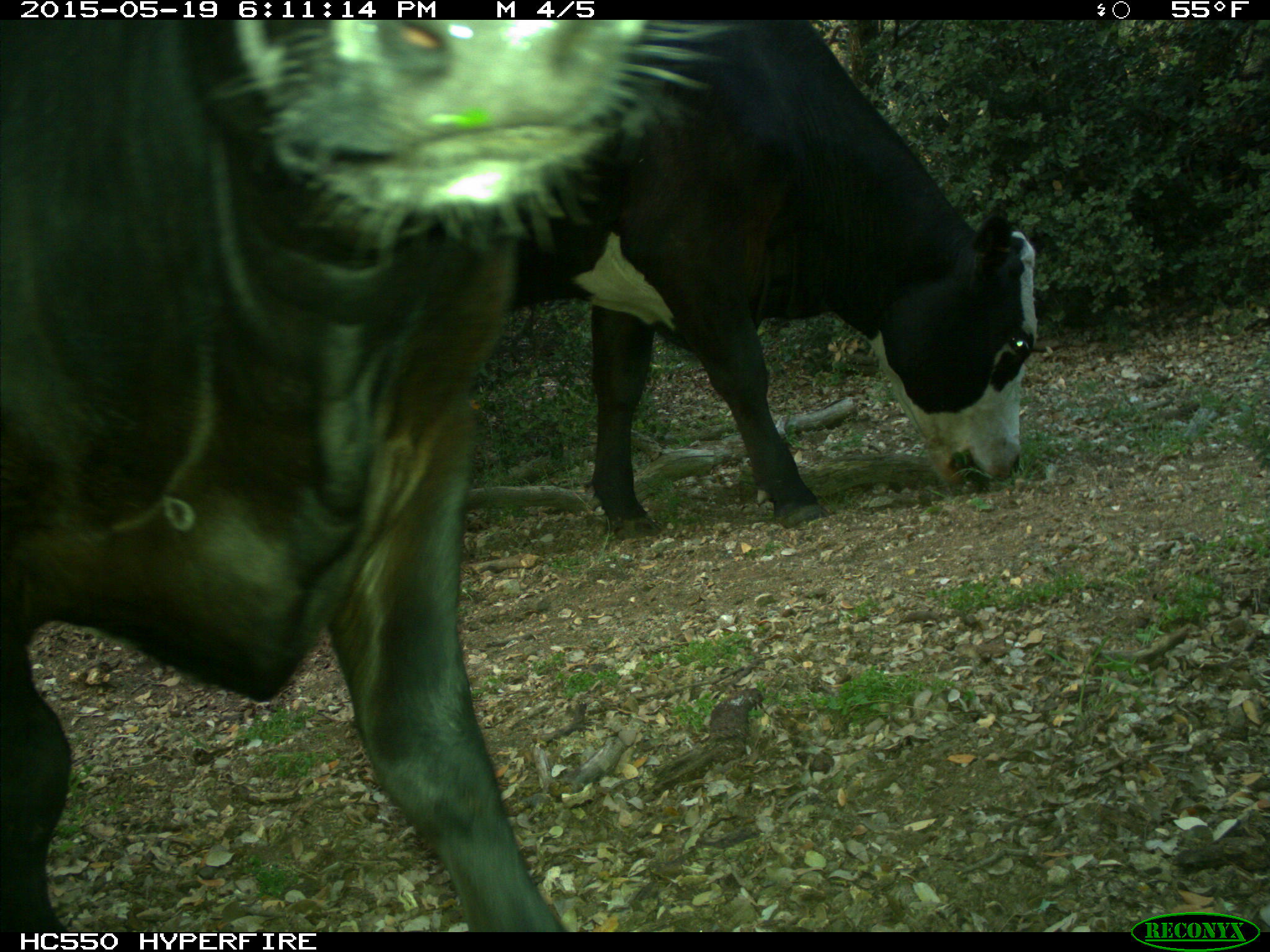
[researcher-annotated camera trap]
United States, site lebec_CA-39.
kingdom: Animalia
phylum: Chordata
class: Mammalia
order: Artiodactyla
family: Bovidae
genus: Bos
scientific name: Bos taurus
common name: domestic cow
Bos taurus (domestic cow).